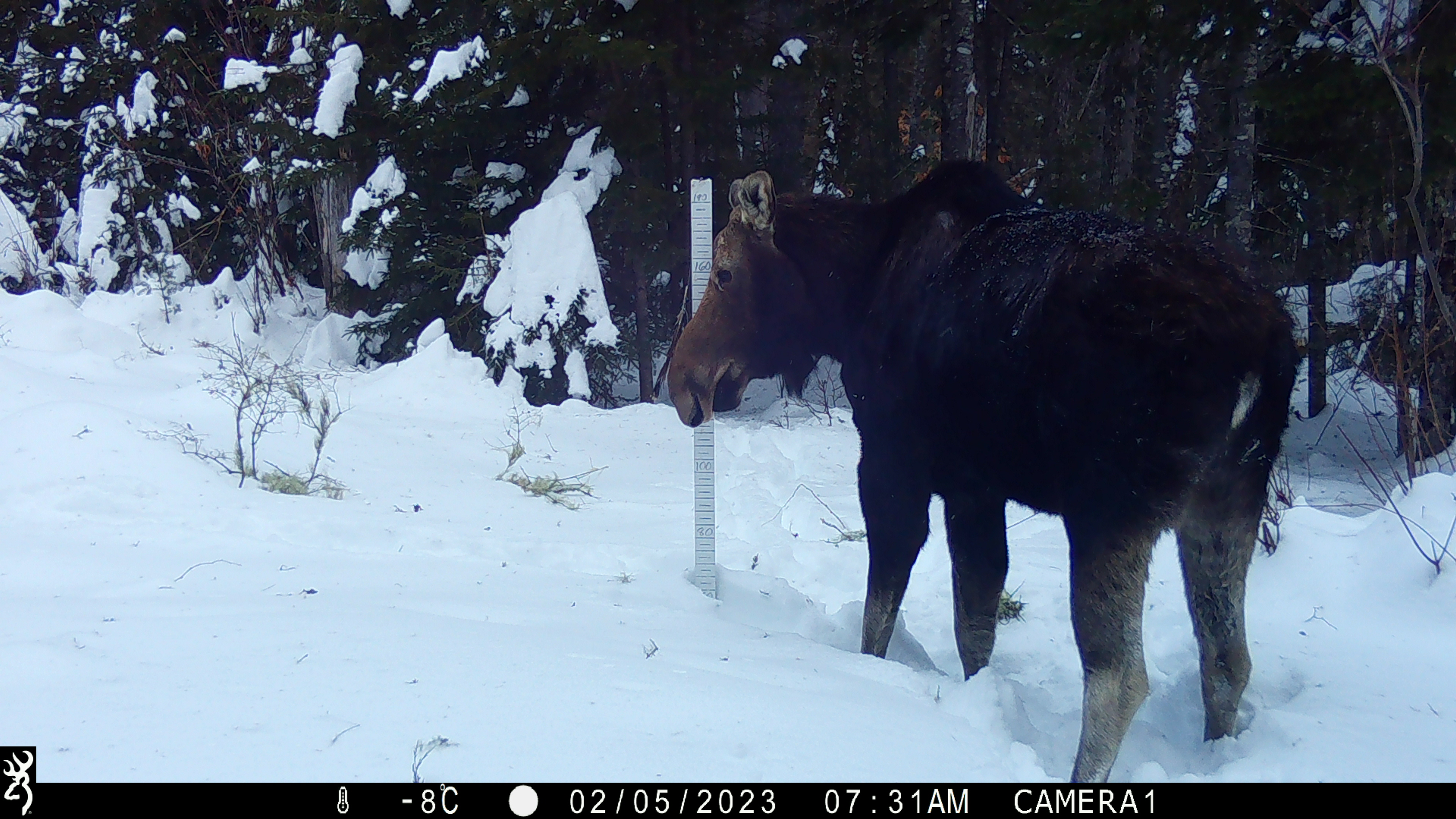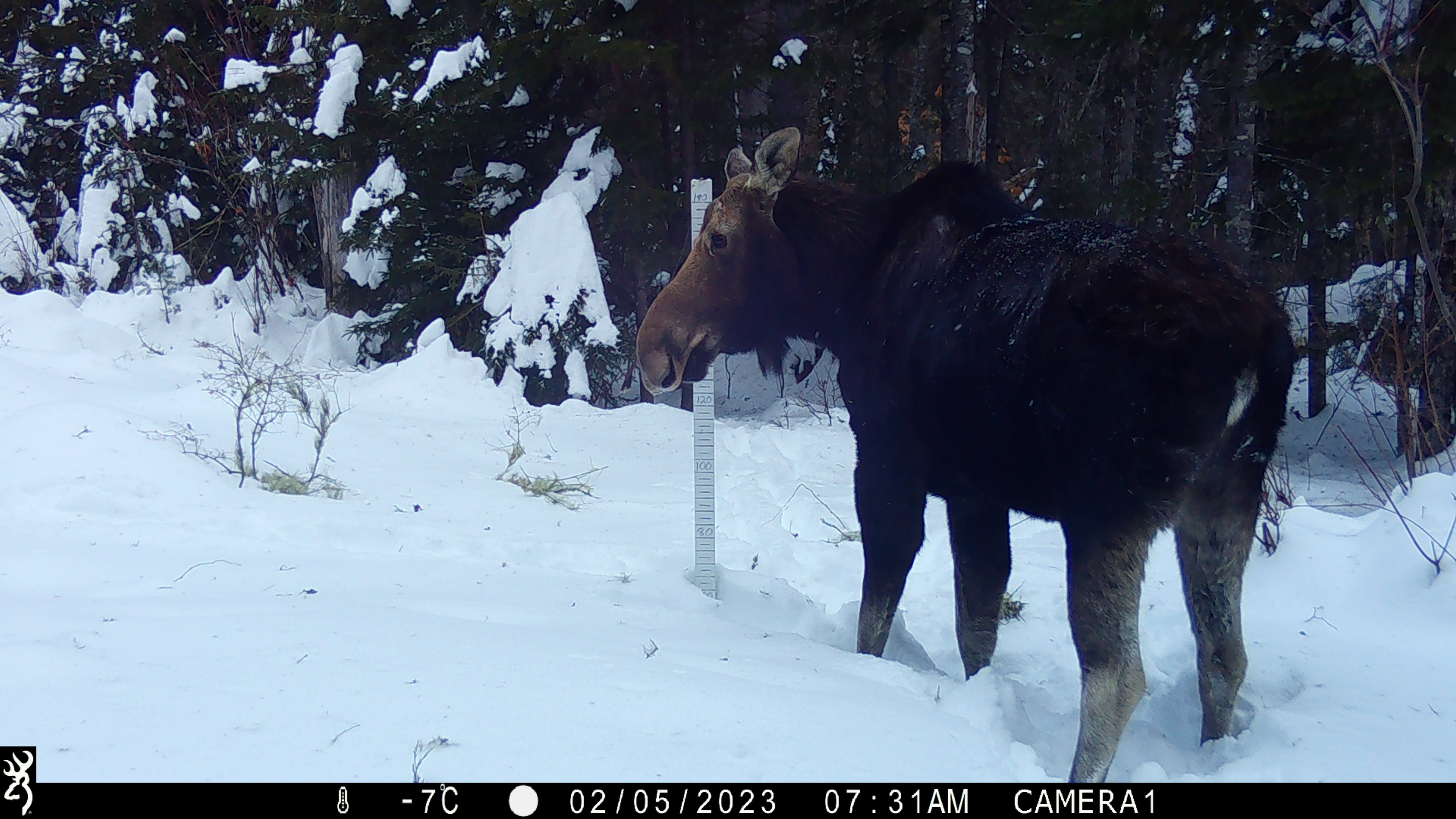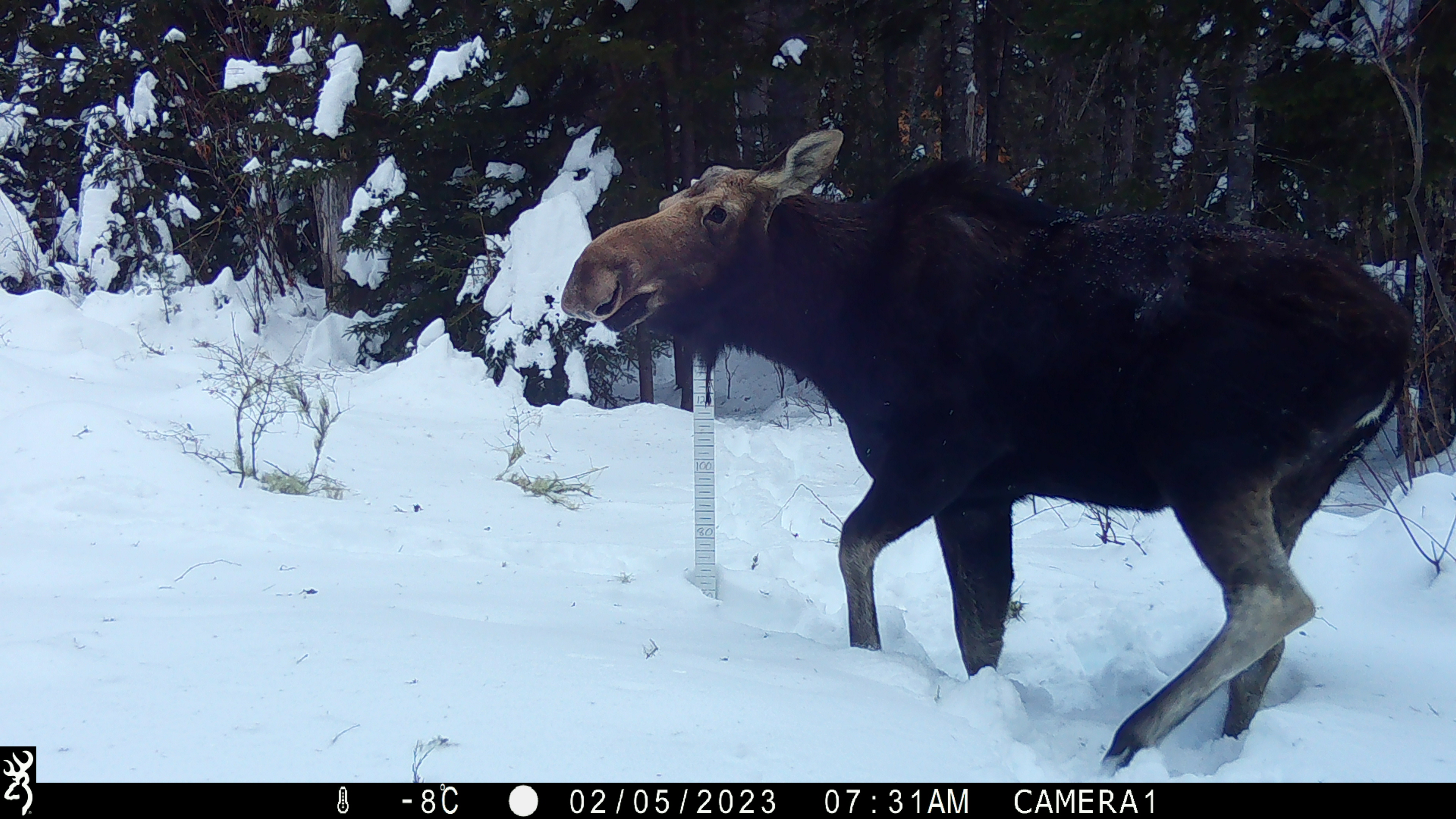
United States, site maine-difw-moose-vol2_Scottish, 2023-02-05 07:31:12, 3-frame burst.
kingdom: Animalia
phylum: Chordata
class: Mammalia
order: Artiodactyla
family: Cervidae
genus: Alces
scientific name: Alces alces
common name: moose